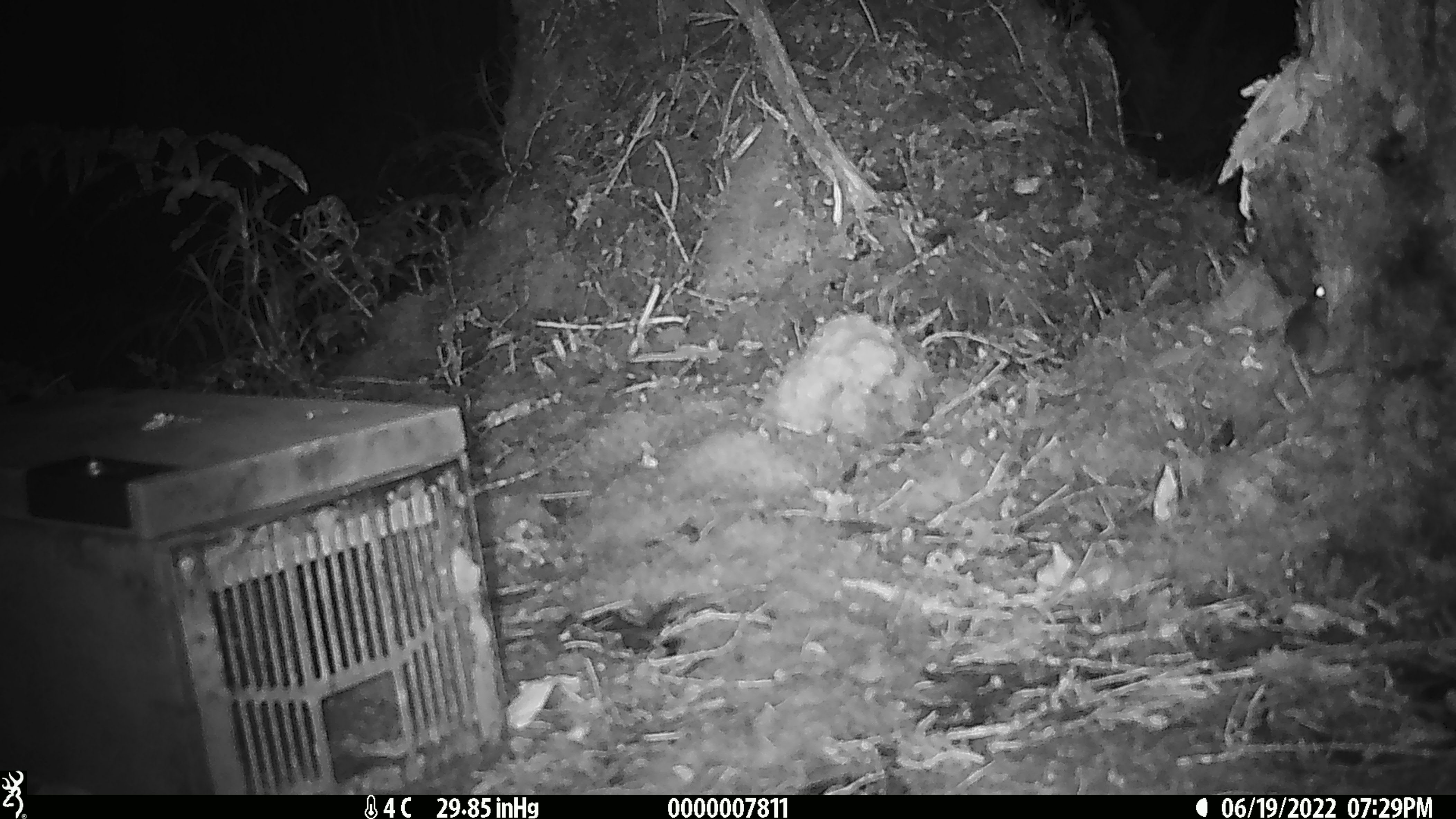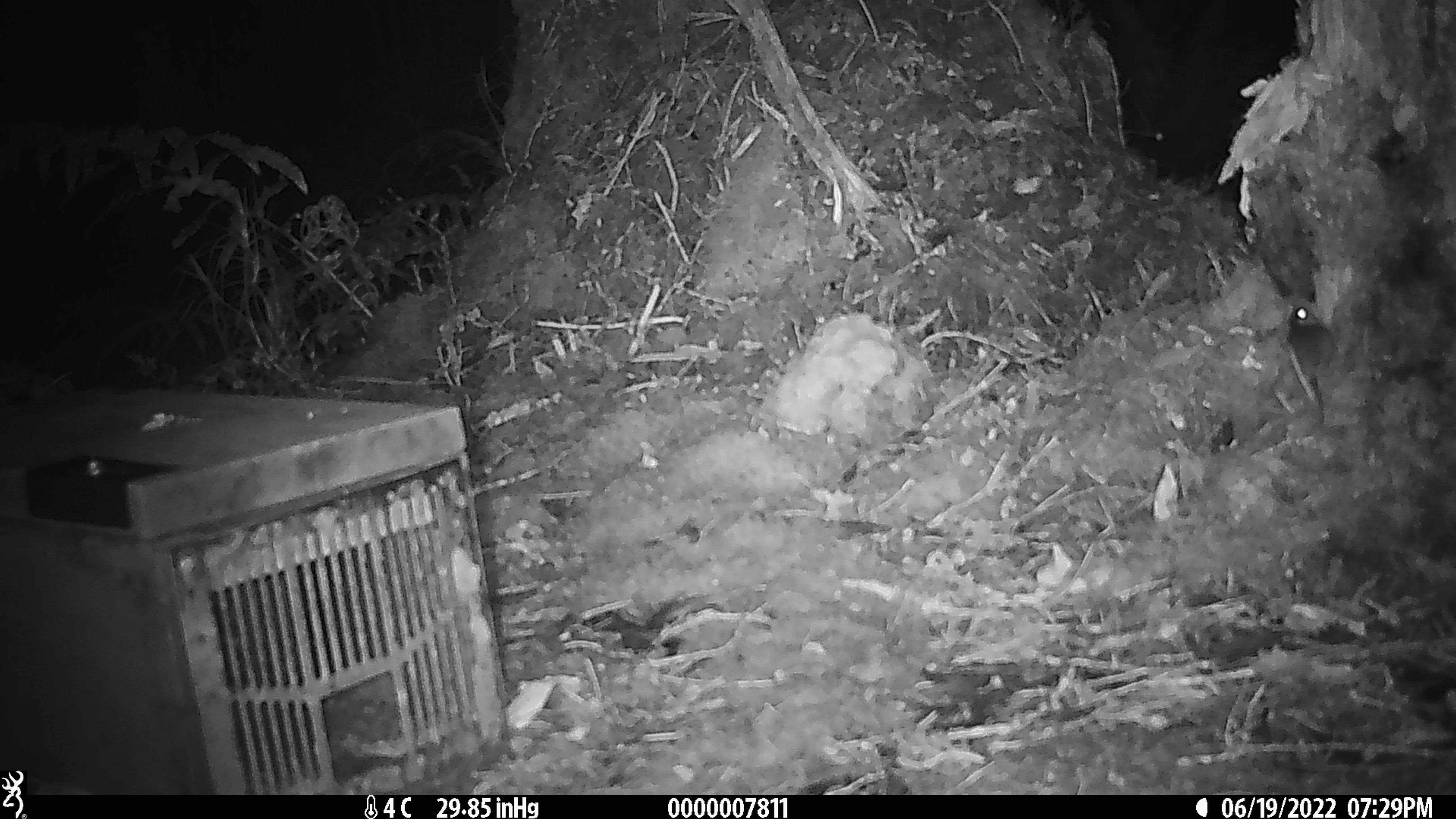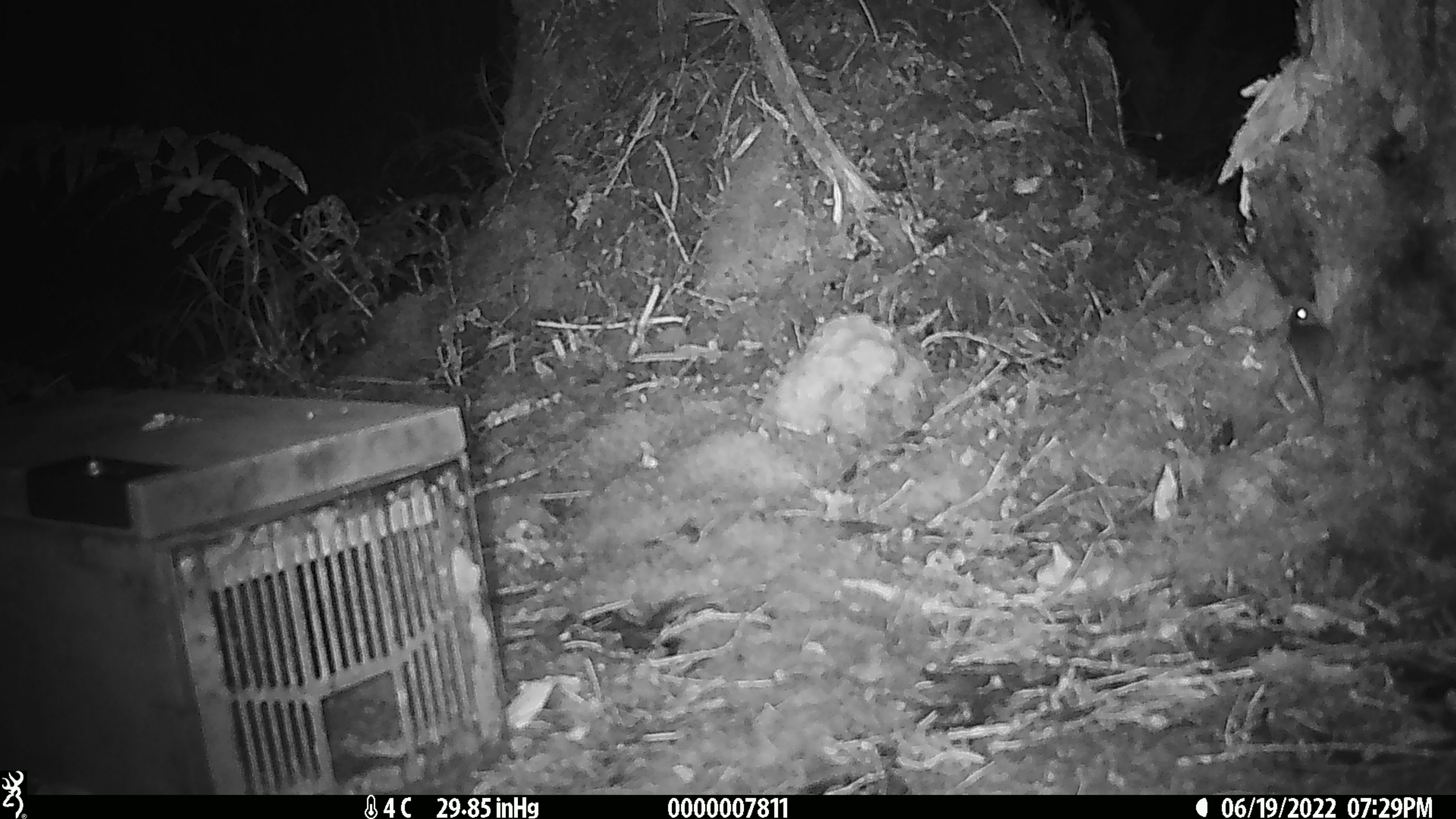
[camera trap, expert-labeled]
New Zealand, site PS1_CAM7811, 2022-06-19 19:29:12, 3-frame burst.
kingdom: Animalia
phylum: Chordata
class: Mammalia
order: Rodentia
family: Muridae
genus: Mus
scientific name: Mus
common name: mouse